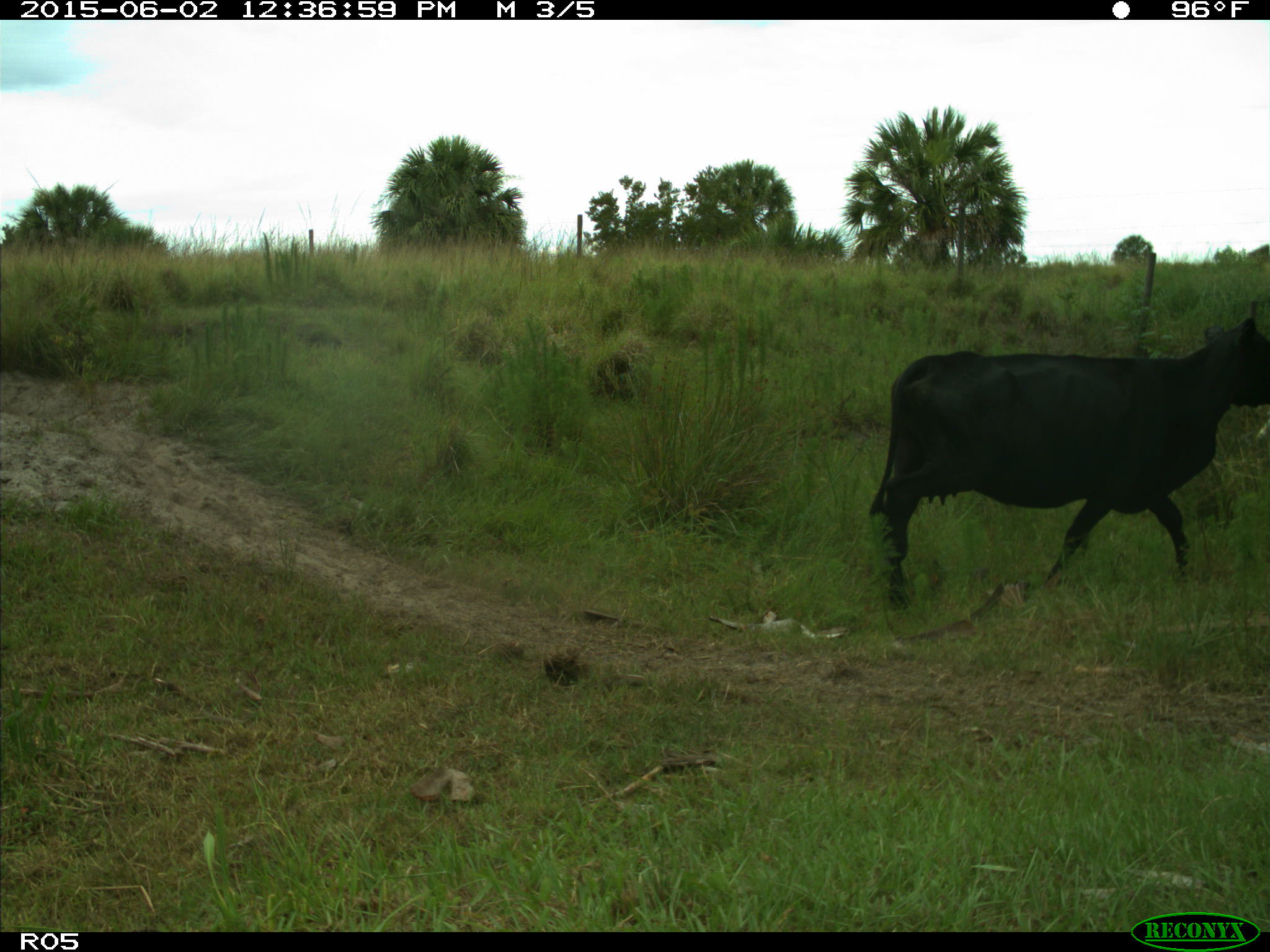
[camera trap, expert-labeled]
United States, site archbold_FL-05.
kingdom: Animalia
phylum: Chordata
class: Mammalia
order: Artiodactyla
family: Bovidae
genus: Bos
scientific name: Bos taurus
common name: domestic cow